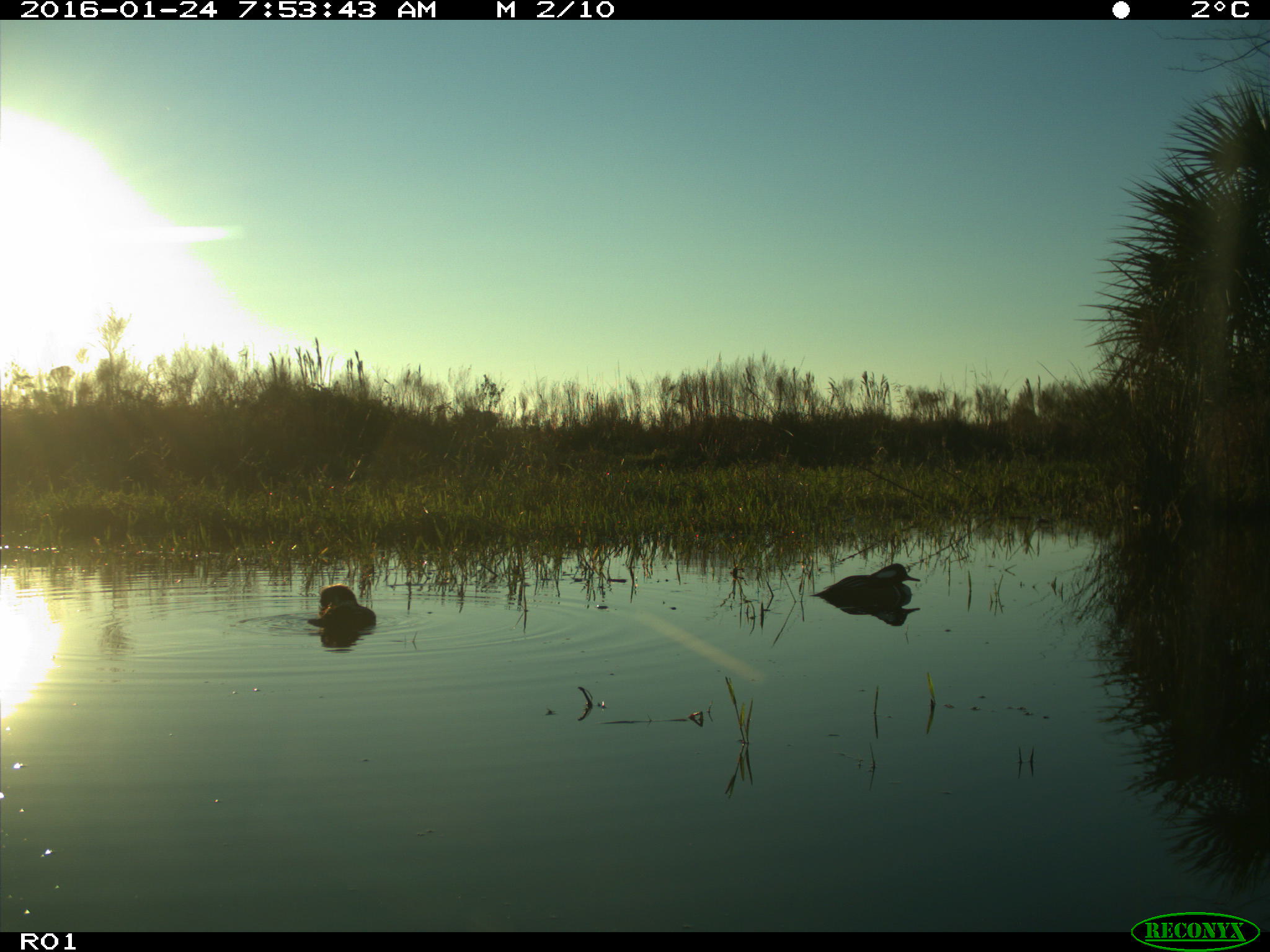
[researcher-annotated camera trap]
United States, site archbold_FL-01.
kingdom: Animalia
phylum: Chordata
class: Aves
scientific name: Aves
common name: birds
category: unidentified bird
Unidentified bird (birds) (Aves).